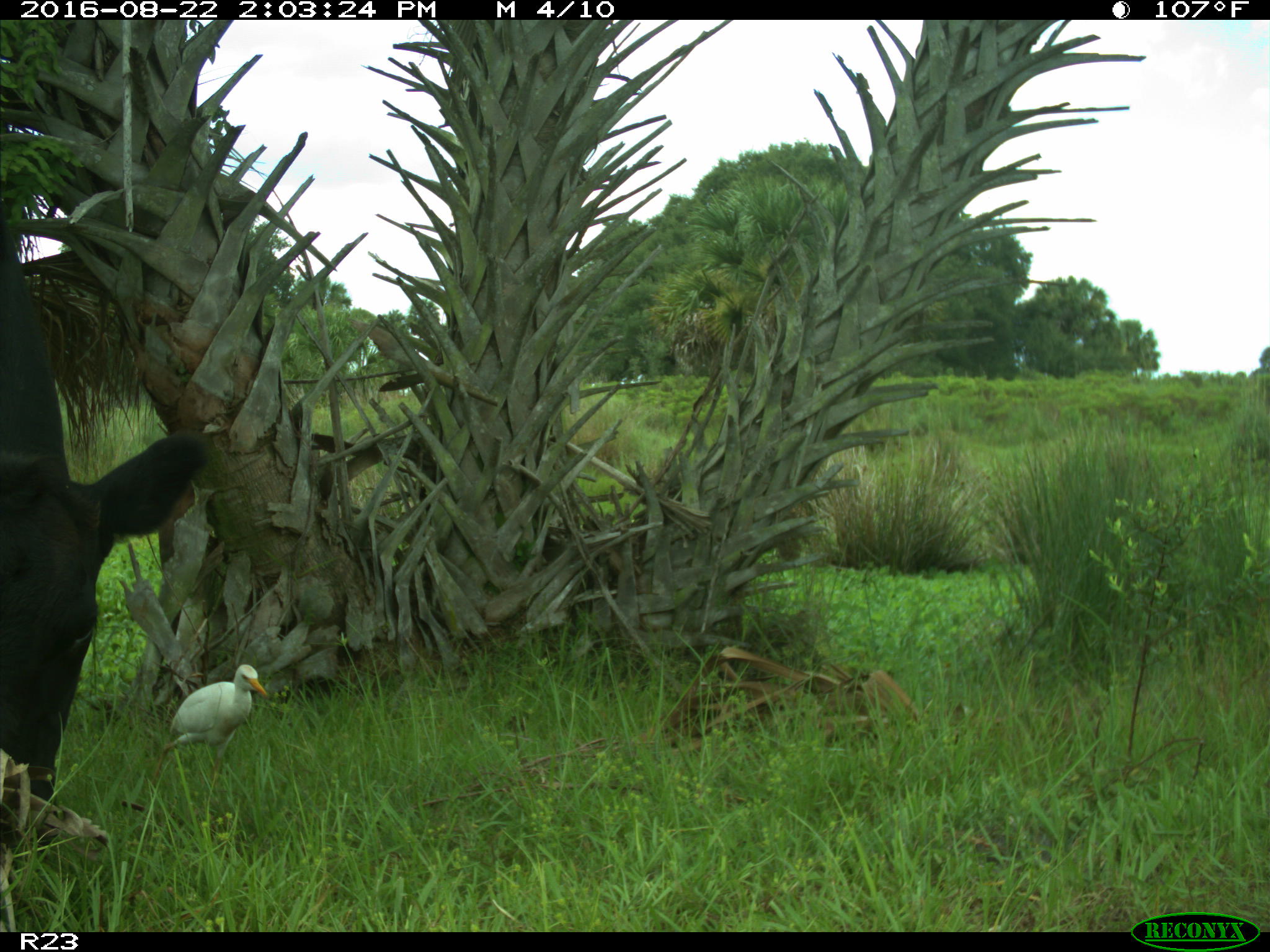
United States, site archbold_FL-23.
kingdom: Animalia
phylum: Chordata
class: Mammalia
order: Artiodactyla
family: Bovidae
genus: Bos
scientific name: Bos taurus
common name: domestic cow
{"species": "Bos taurus (domestic cow)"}